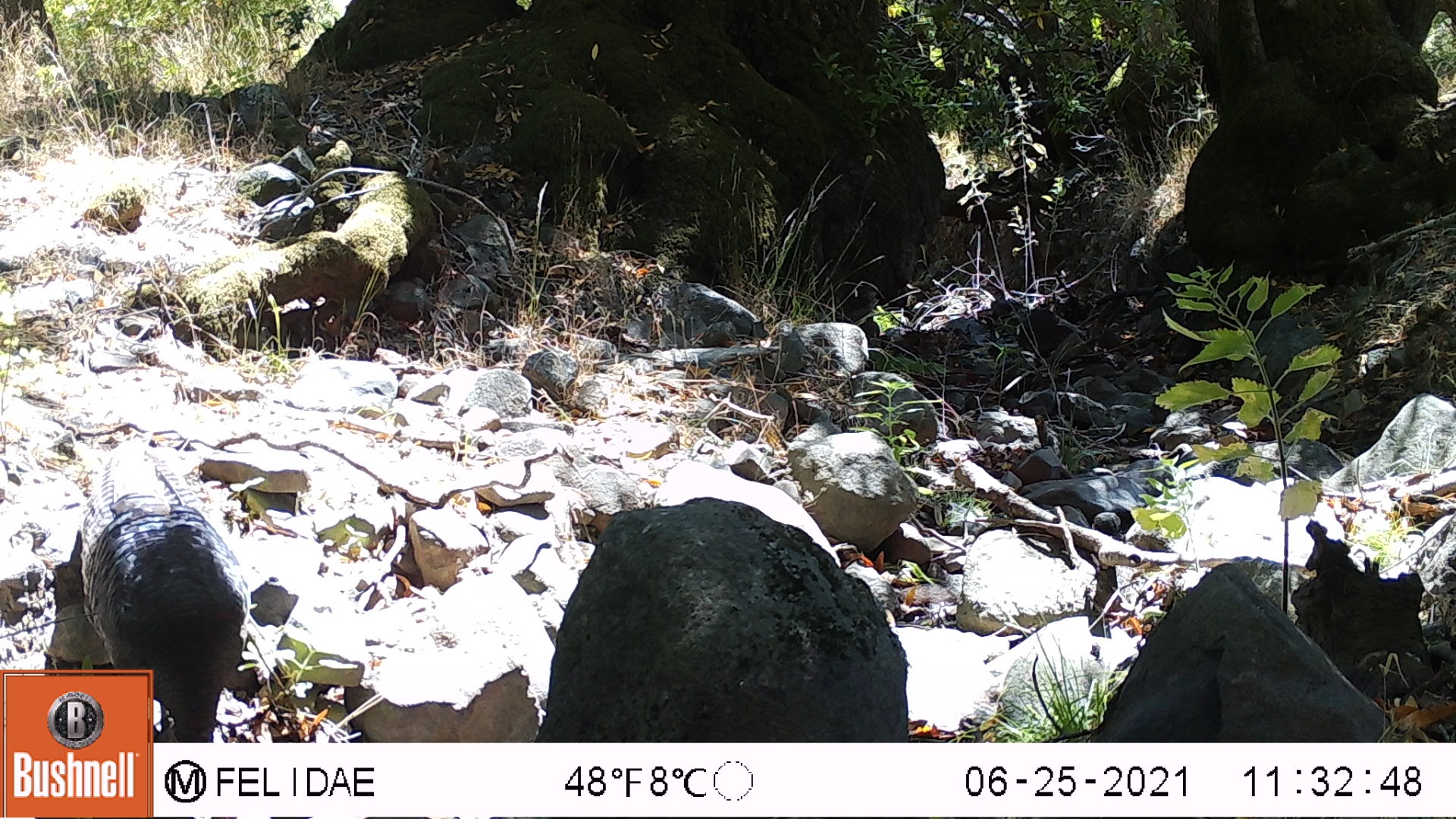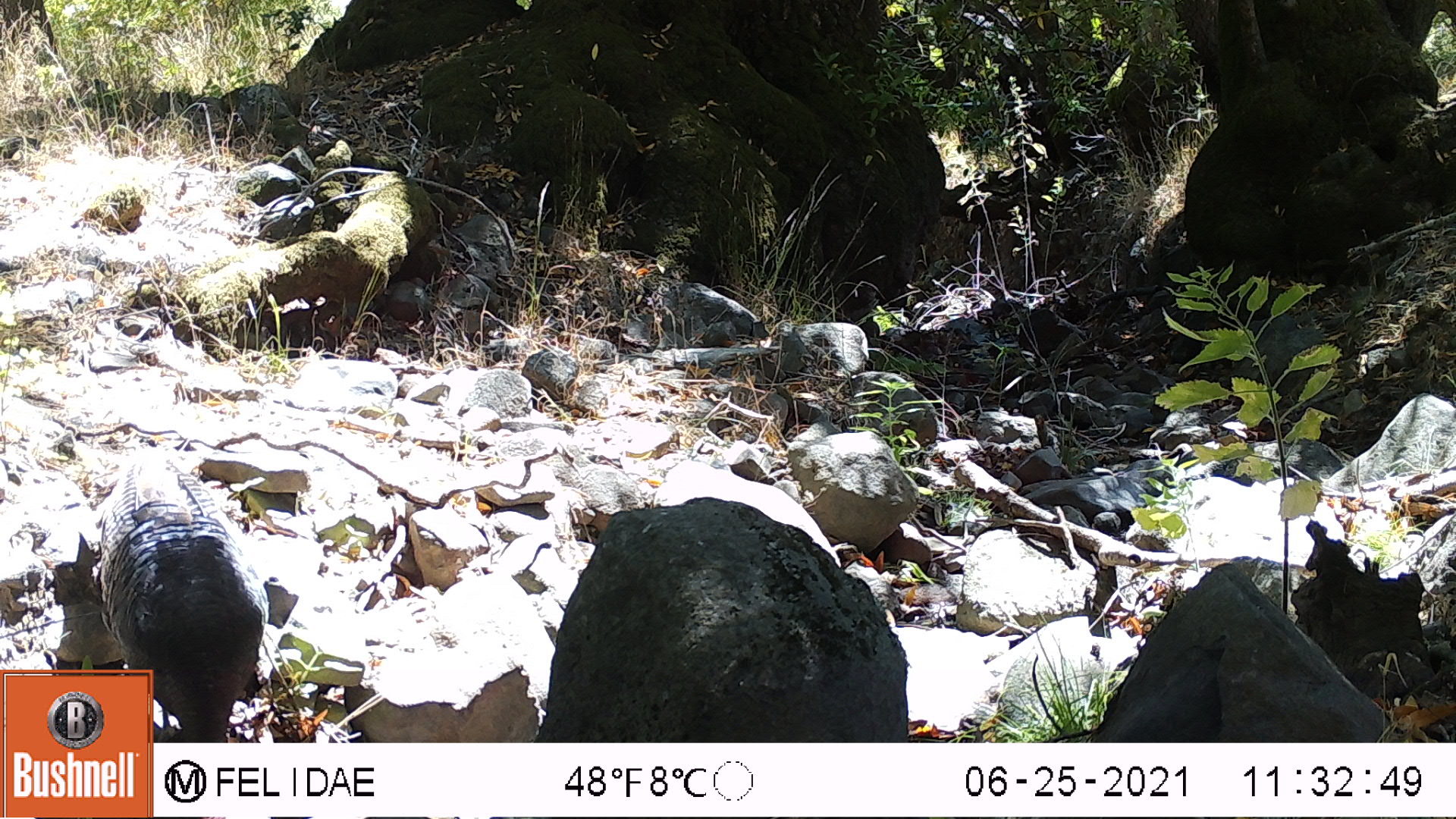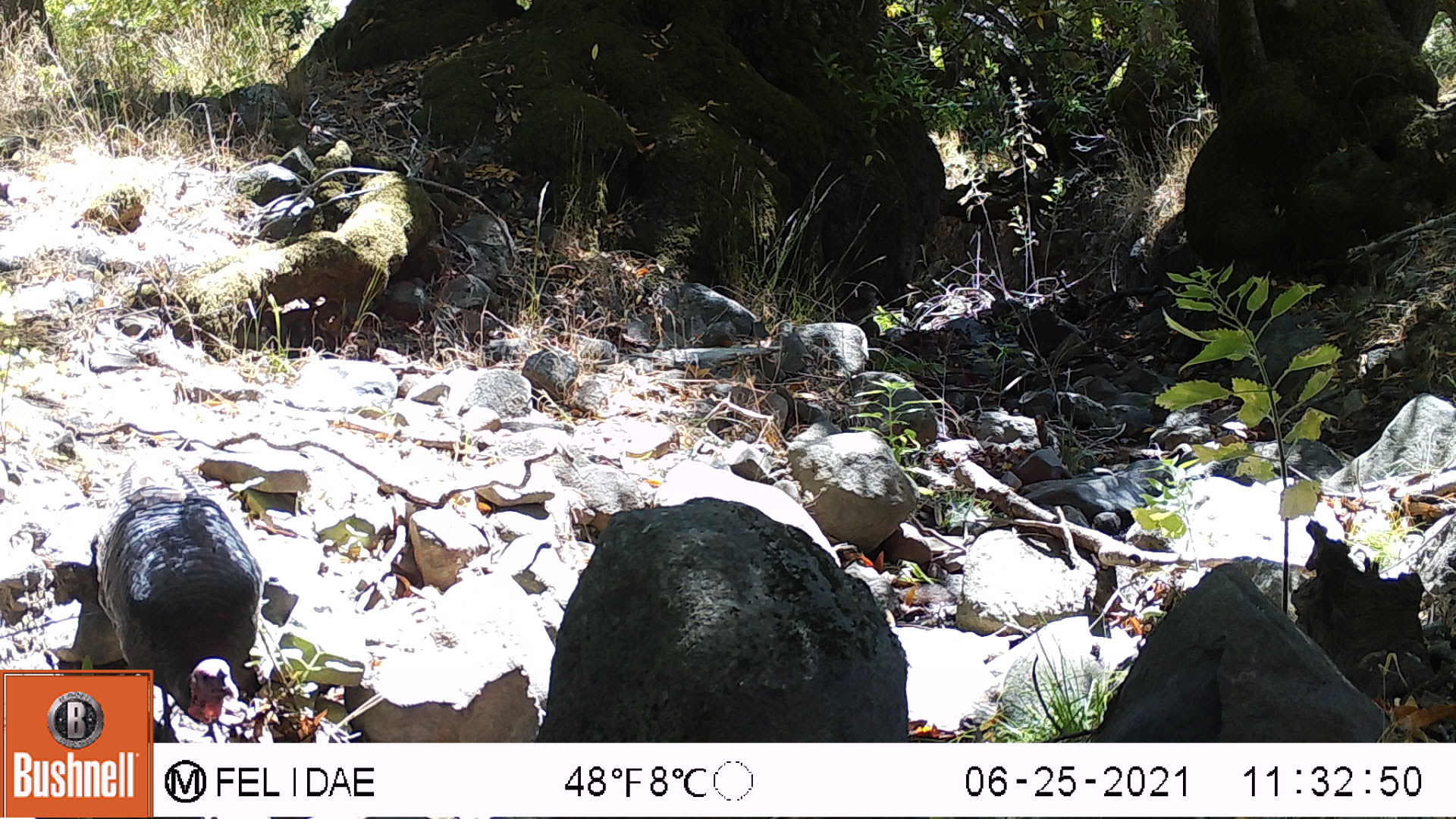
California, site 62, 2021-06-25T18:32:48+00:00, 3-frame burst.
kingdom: Animalia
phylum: Chordata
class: Aves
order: Galliformes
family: Phasianidae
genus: Meleagris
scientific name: Meleagris gallopavo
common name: turkey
Turkey (Meleagris gallopavo).